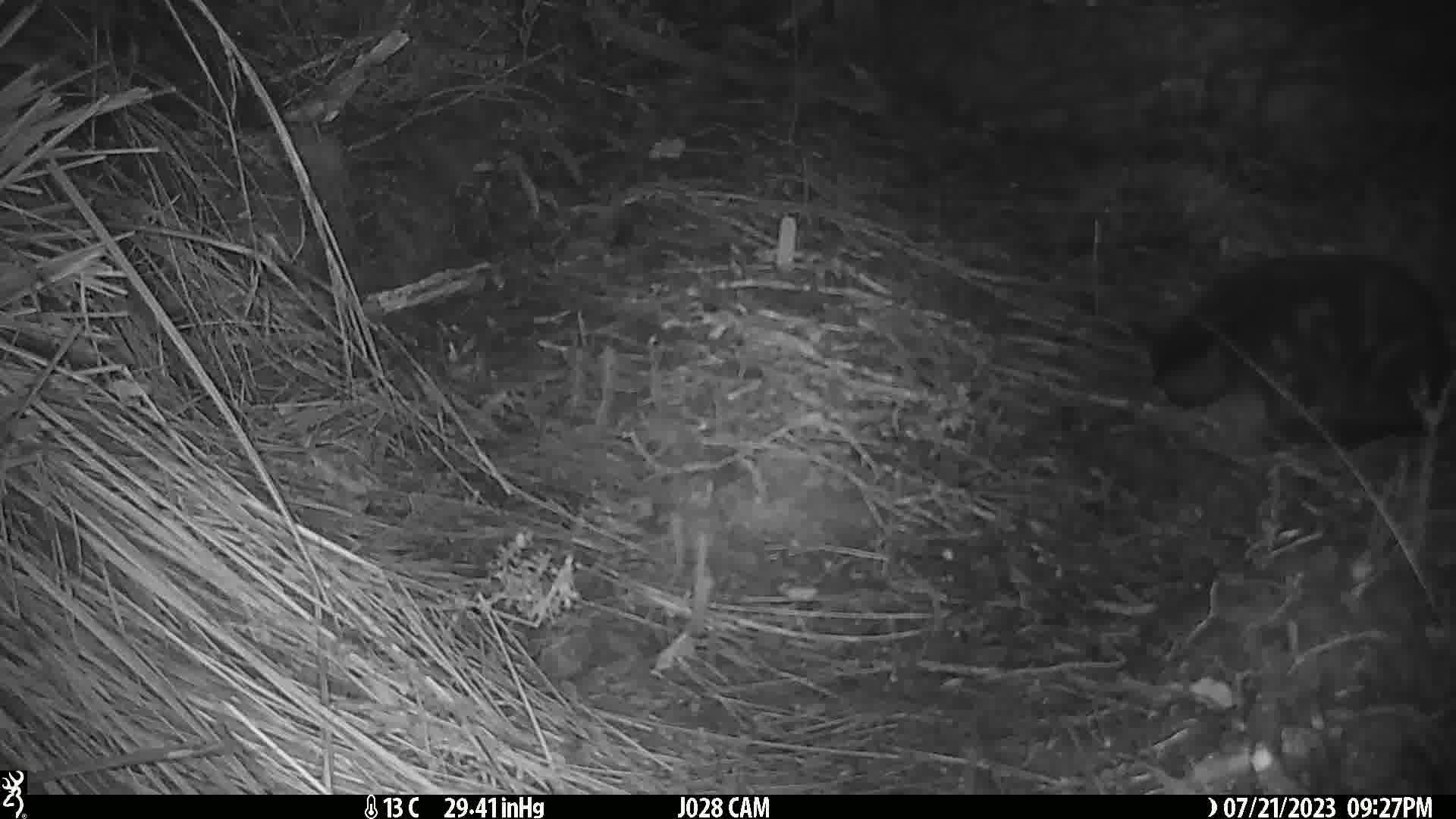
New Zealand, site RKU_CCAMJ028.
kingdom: Animalia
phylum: Chordata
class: Mammalia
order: Carnivora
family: Felidae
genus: Felis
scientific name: Felis catus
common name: domestic cat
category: cat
Cat (domestic cat) (Felis catus).